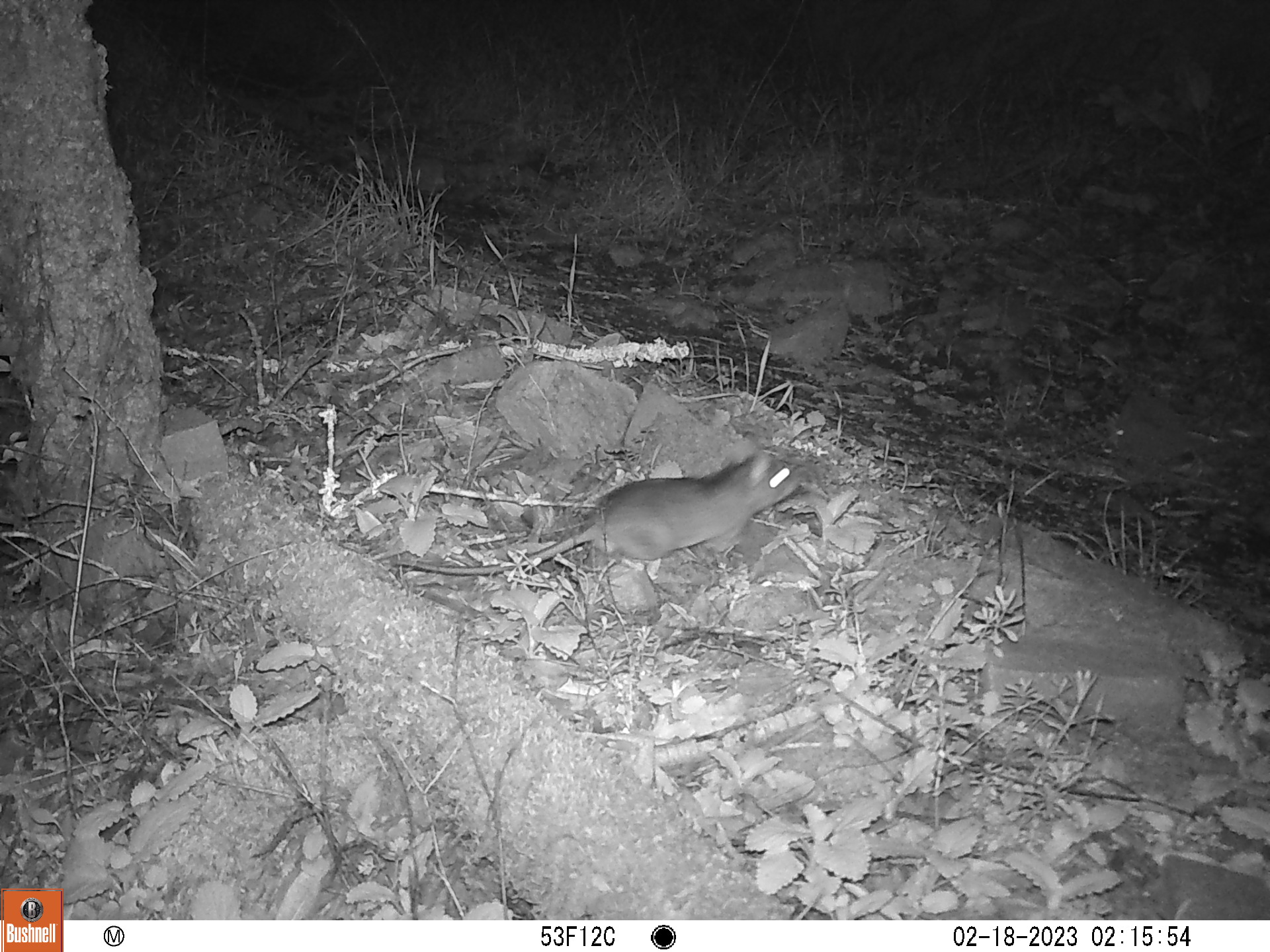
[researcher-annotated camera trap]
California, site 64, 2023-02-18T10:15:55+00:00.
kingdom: Animalia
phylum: Chordata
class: Mammalia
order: Rodentia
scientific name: Rodentia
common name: mouse or rat